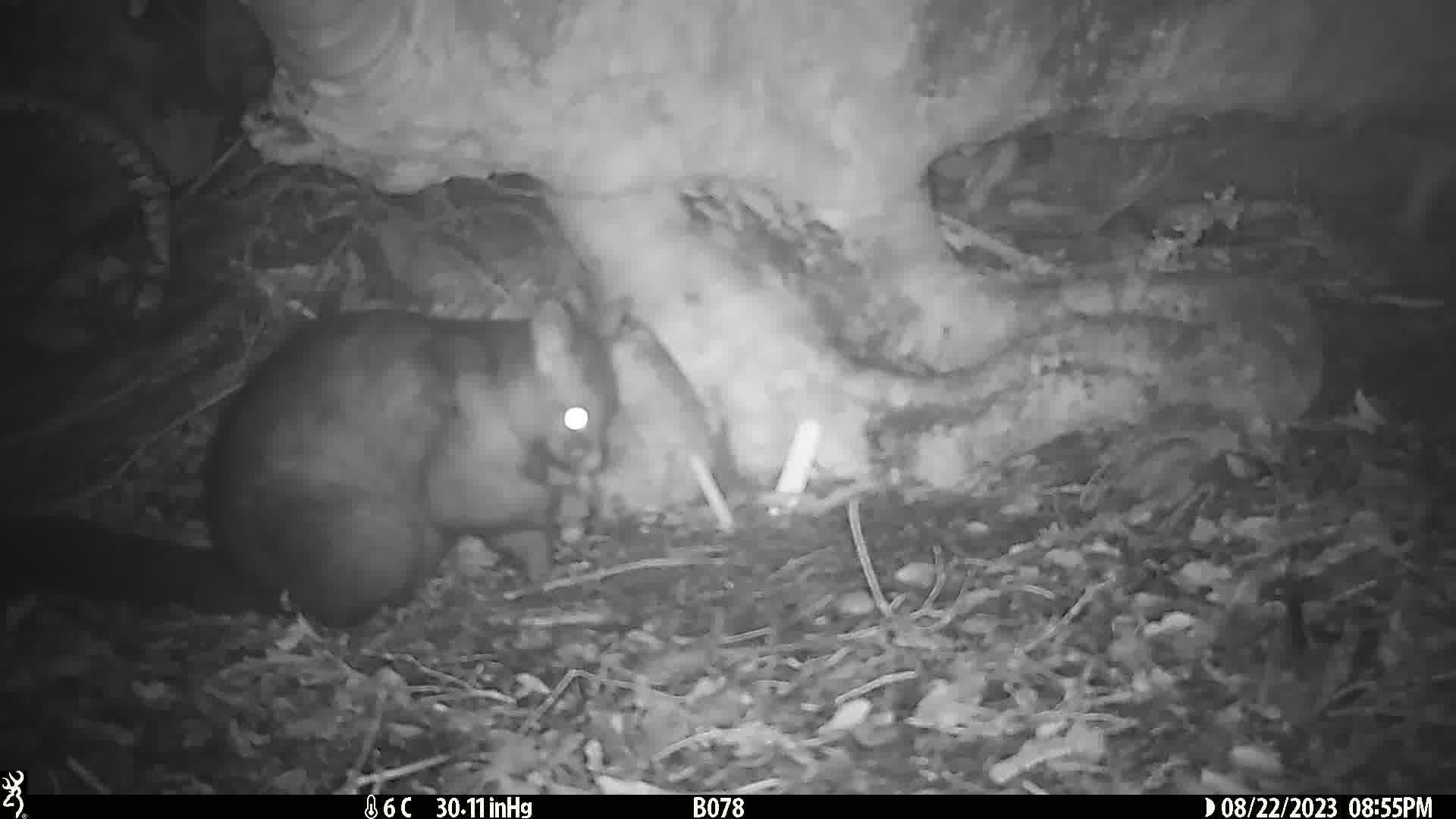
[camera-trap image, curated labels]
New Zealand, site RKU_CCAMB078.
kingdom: Animalia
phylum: Chordata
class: Mammalia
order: Diprotodontia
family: Phalangeridae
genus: Trichosurus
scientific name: Trichosurus vulpecula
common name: common brushtail possum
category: possum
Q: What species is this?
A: Possum (common brushtail possum) (Trichosurus vulpecula).